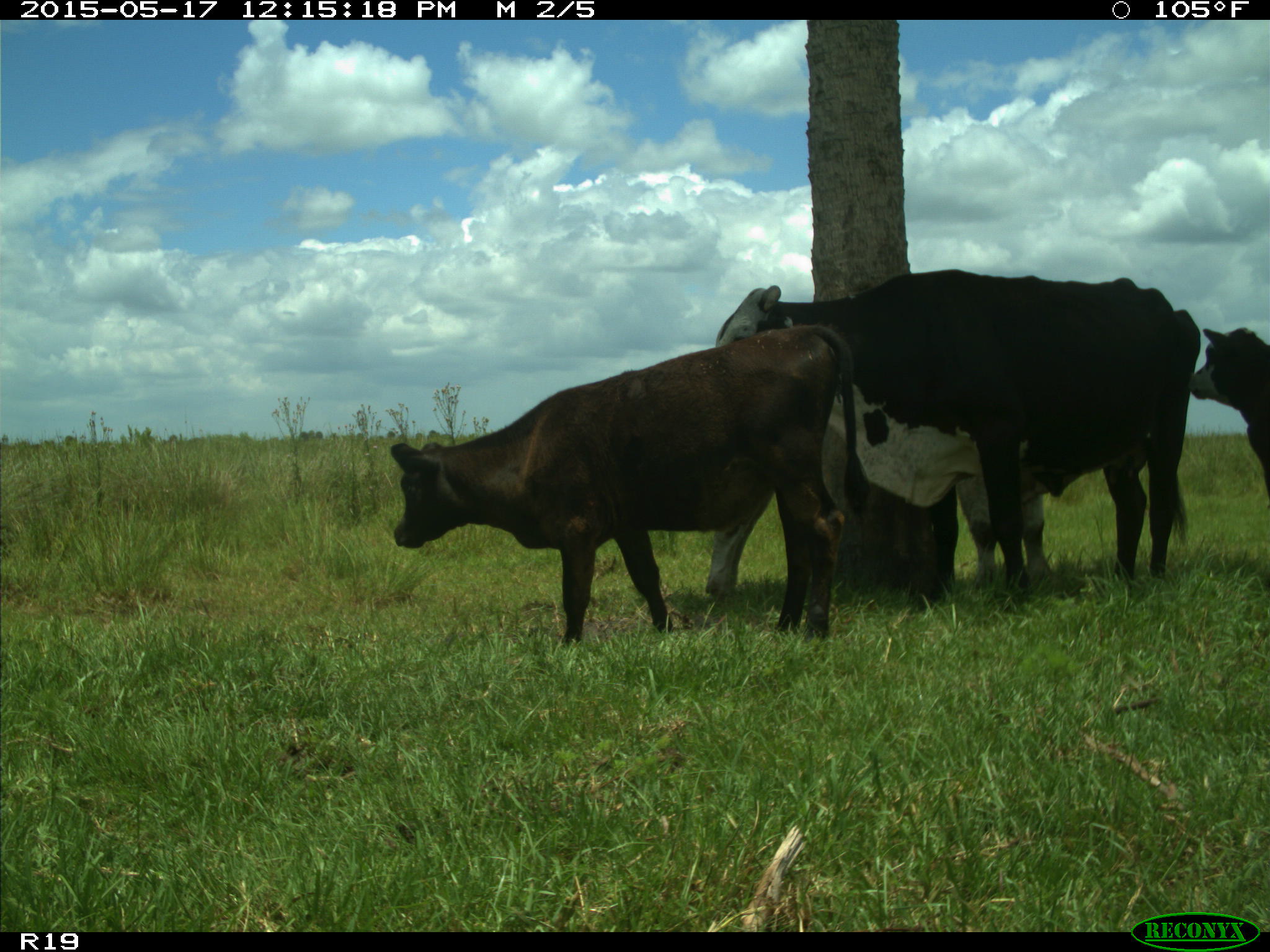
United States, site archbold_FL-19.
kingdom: Animalia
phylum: Chordata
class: Mammalia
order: Artiodactyla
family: Bovidae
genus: Bos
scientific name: Bos taurus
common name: domestic cow